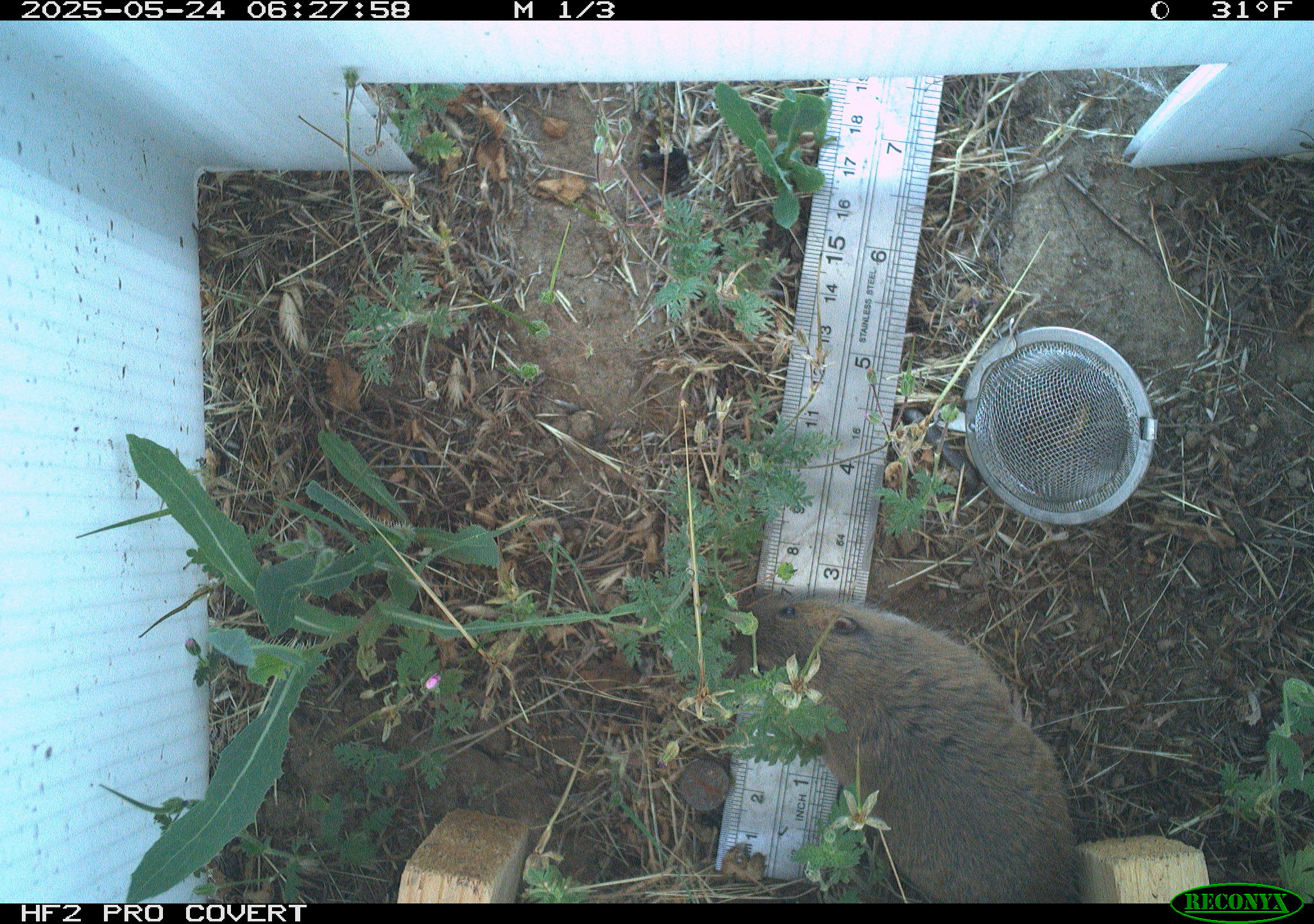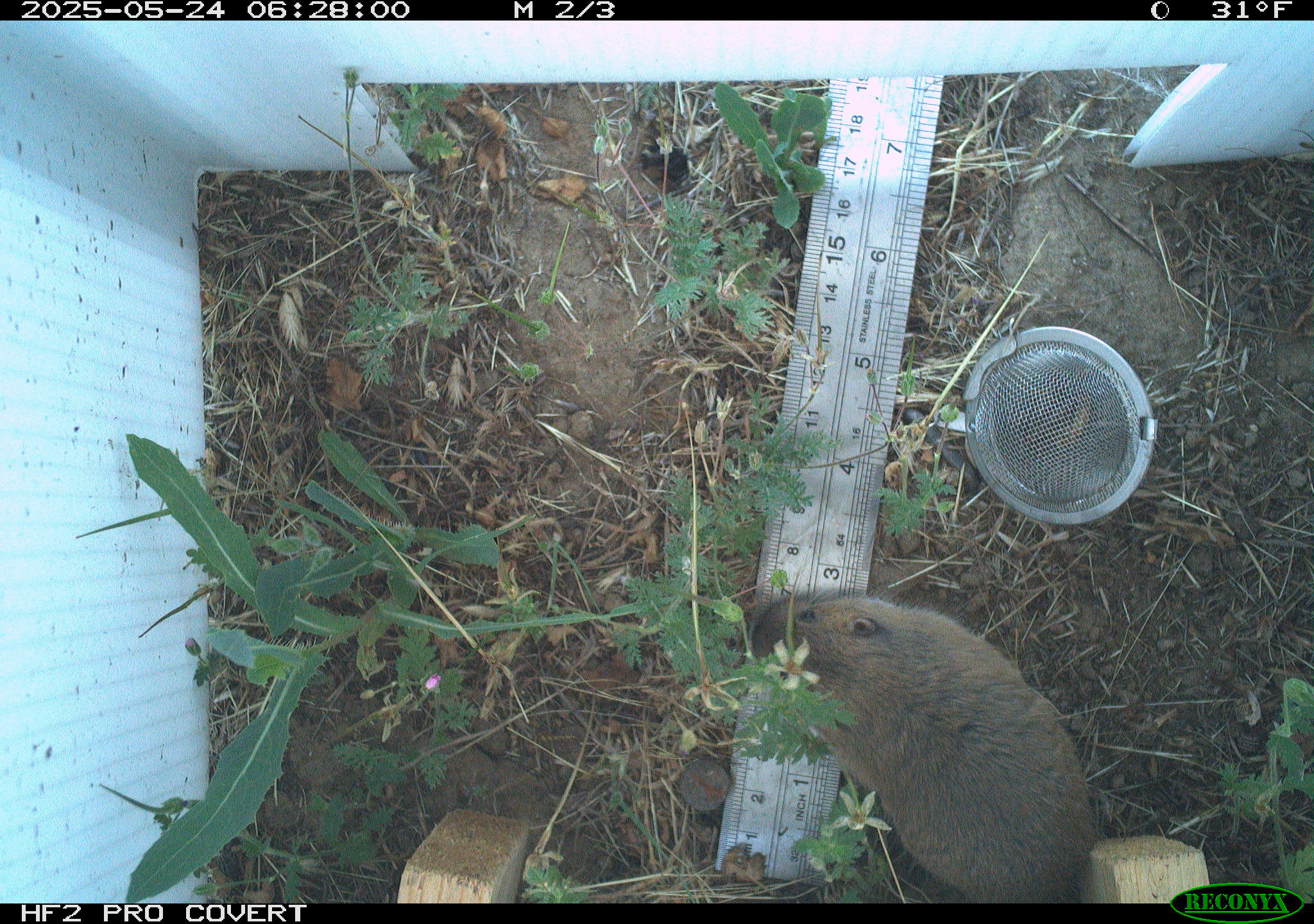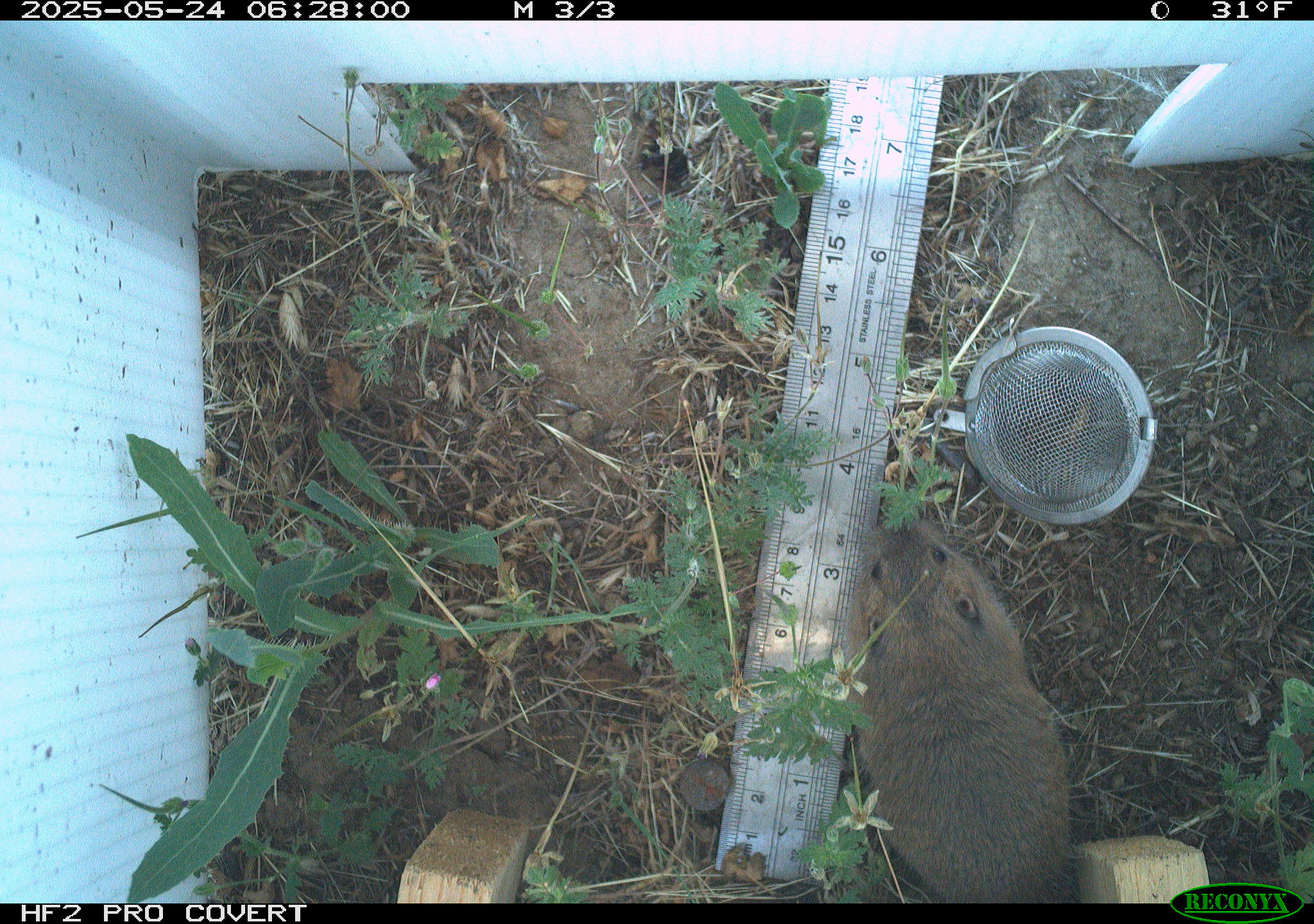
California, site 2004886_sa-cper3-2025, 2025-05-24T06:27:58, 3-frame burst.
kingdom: Animalia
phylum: Chordata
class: Mammalia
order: Rodentia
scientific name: Rodentia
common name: rodent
Rodent (Rodentia).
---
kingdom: Animalia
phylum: Chordata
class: Mammalia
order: Rodentia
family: Cricetidae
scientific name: Arvicolinae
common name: voles, lemmings, and muskrats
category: arvicolinae subfamily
Arvicolinae subfamily (voles, lemmings, and muskrats) (Arvicolinae).